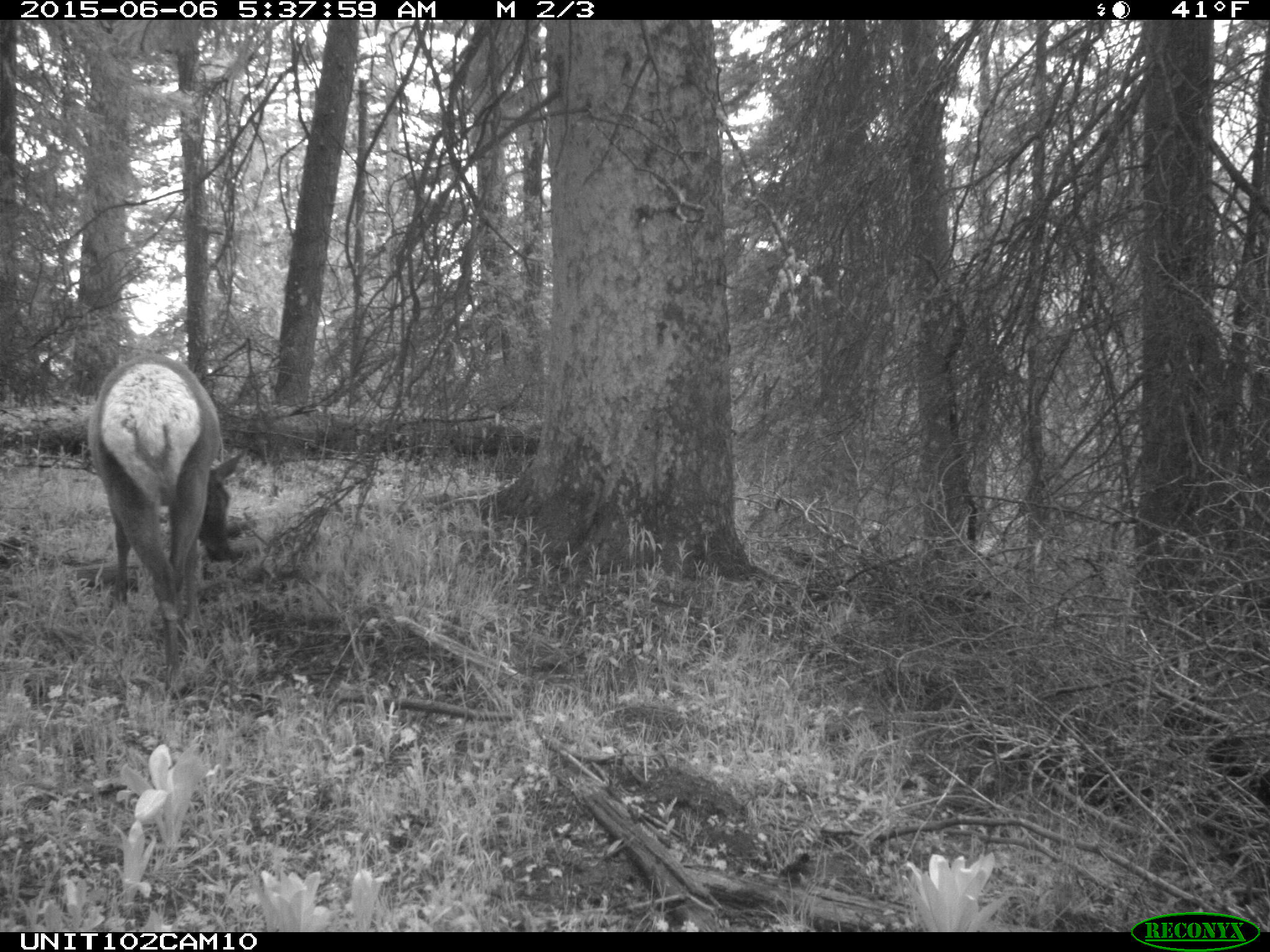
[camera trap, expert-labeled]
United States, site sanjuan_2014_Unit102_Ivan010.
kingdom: Animalia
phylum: Chordata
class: Mammalia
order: Artiodactyla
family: Cervidae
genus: Cervus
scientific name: Cervus elaphus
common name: red deer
Cervus elaphus (red deer).